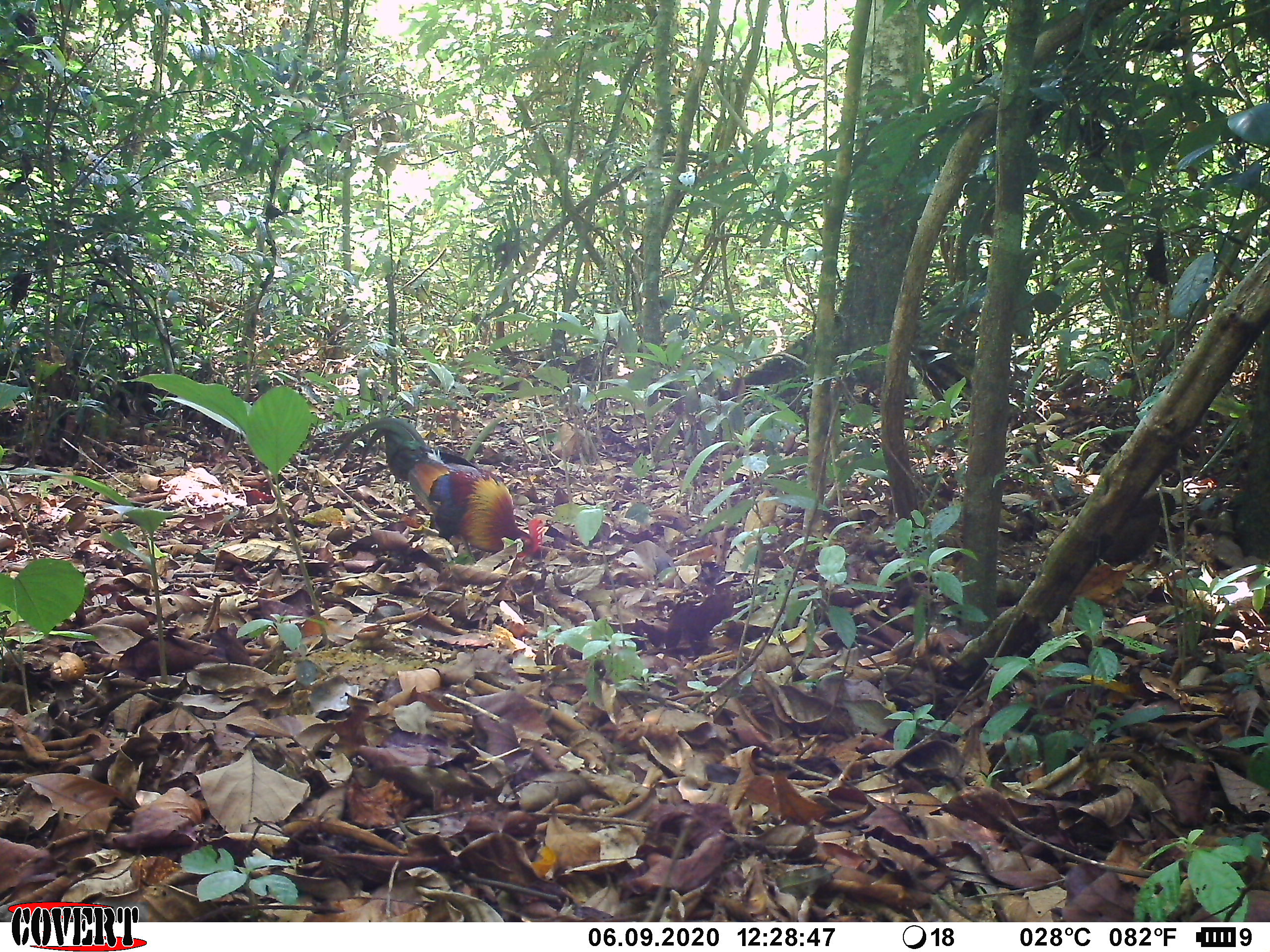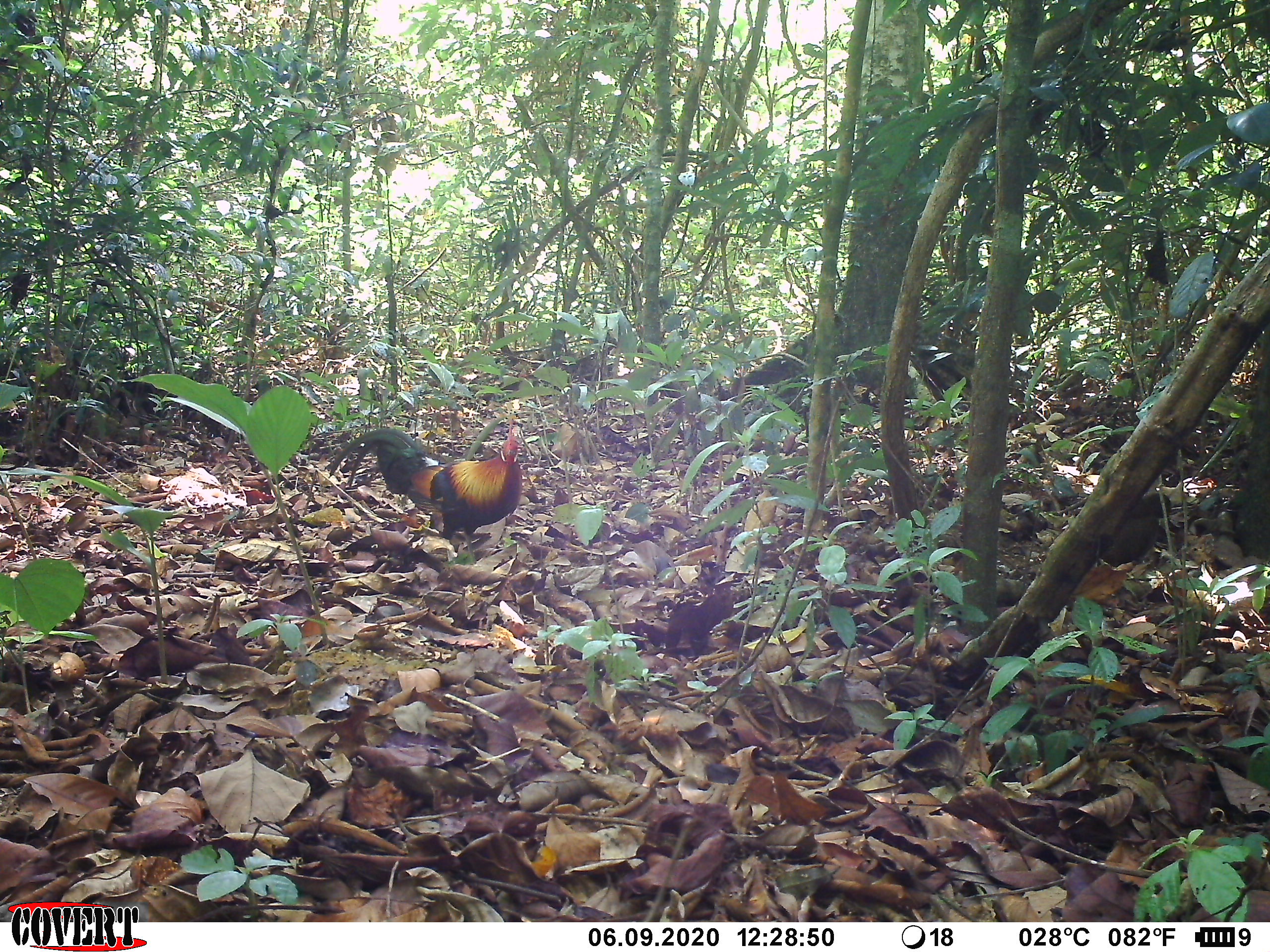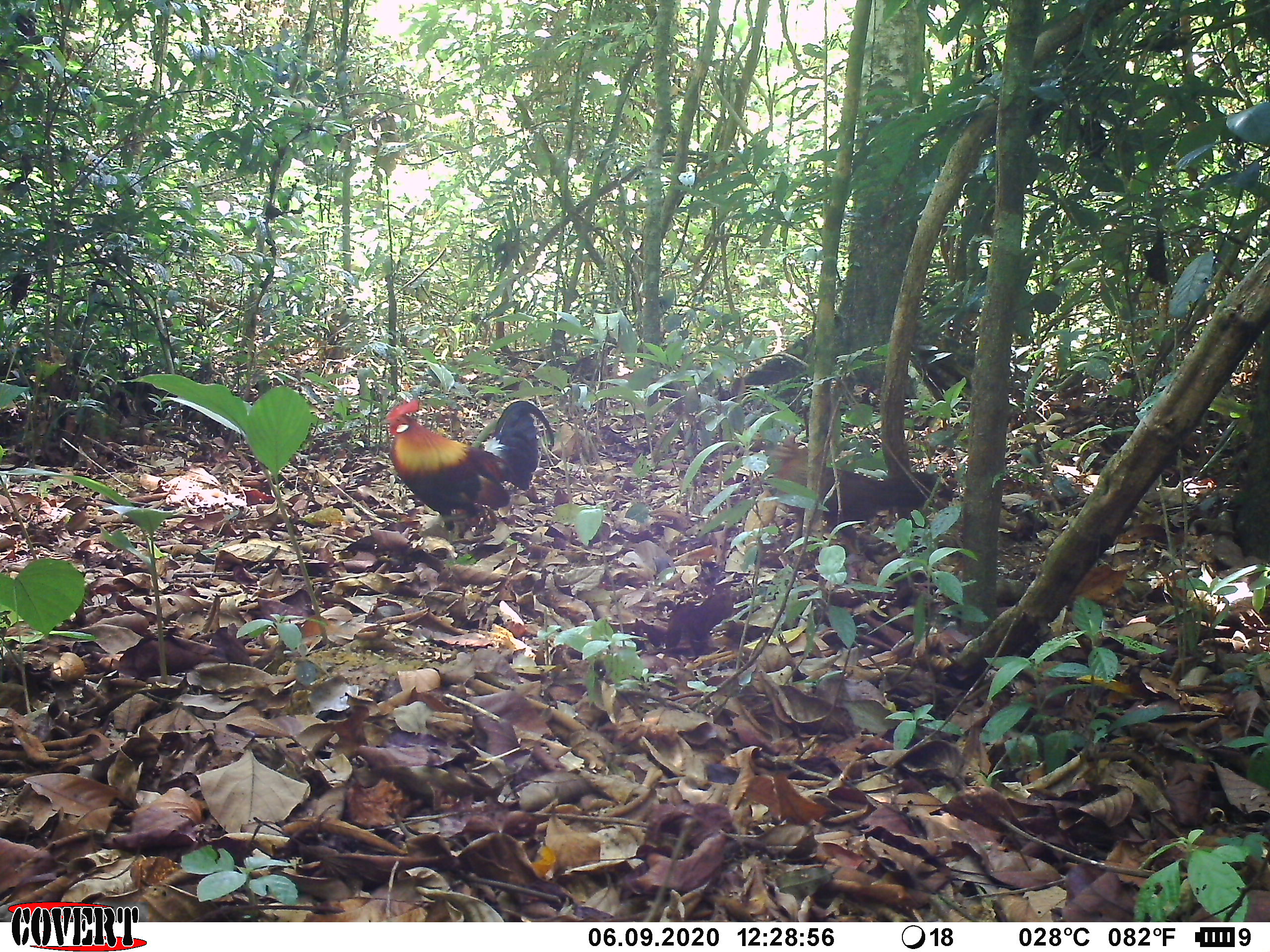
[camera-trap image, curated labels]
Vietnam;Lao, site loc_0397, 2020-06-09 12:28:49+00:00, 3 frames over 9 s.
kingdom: Animalia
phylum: Chordata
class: Aves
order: Galliformes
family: Phasianidae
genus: Gallus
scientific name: Gallus gallus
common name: red junglefowl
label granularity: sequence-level